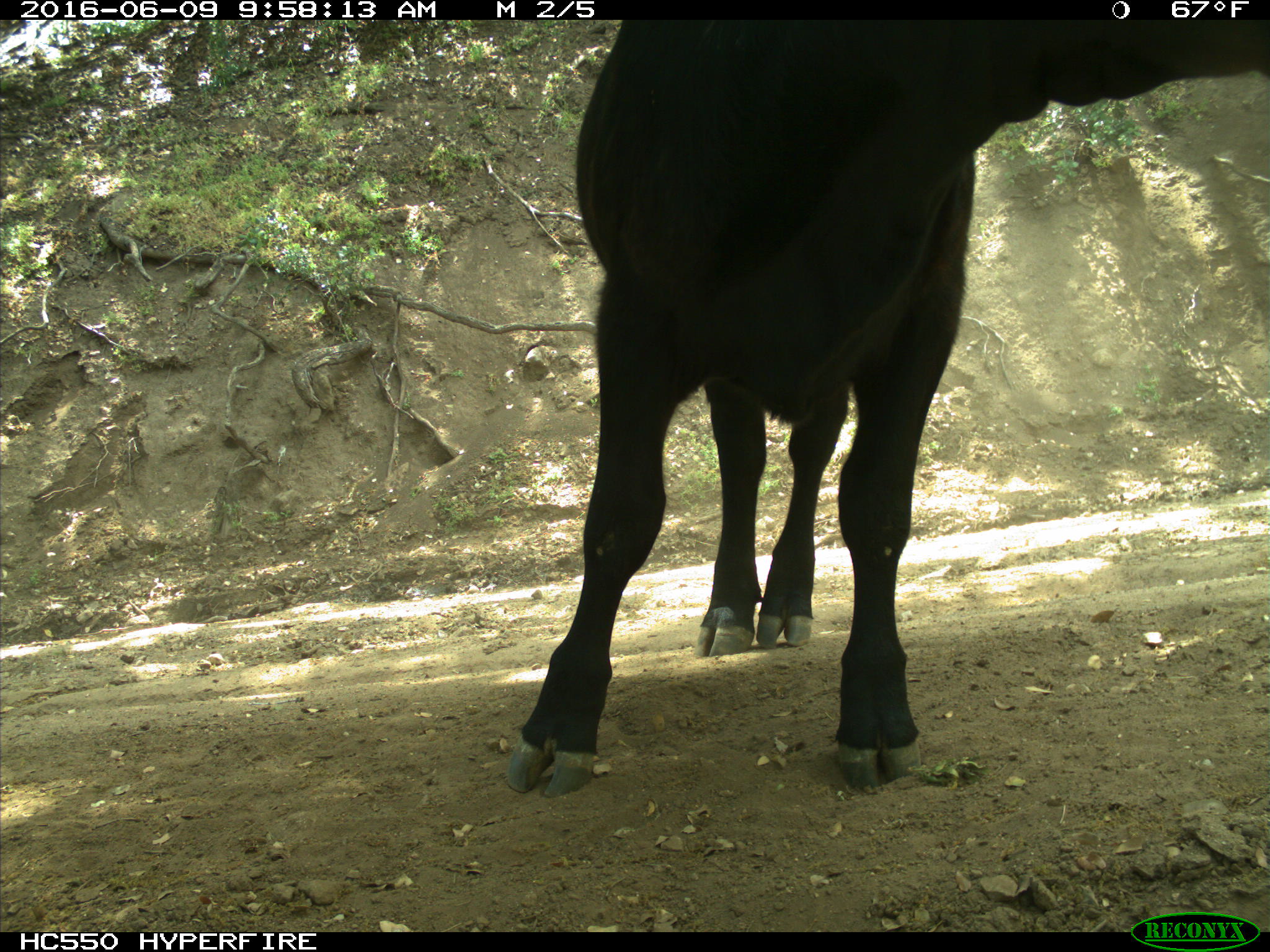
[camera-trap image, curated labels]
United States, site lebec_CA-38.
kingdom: Animalia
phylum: Chordata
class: Mammalia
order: Artiodactyla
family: Bovidae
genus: Bos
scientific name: Bos taurus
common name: domestic cow